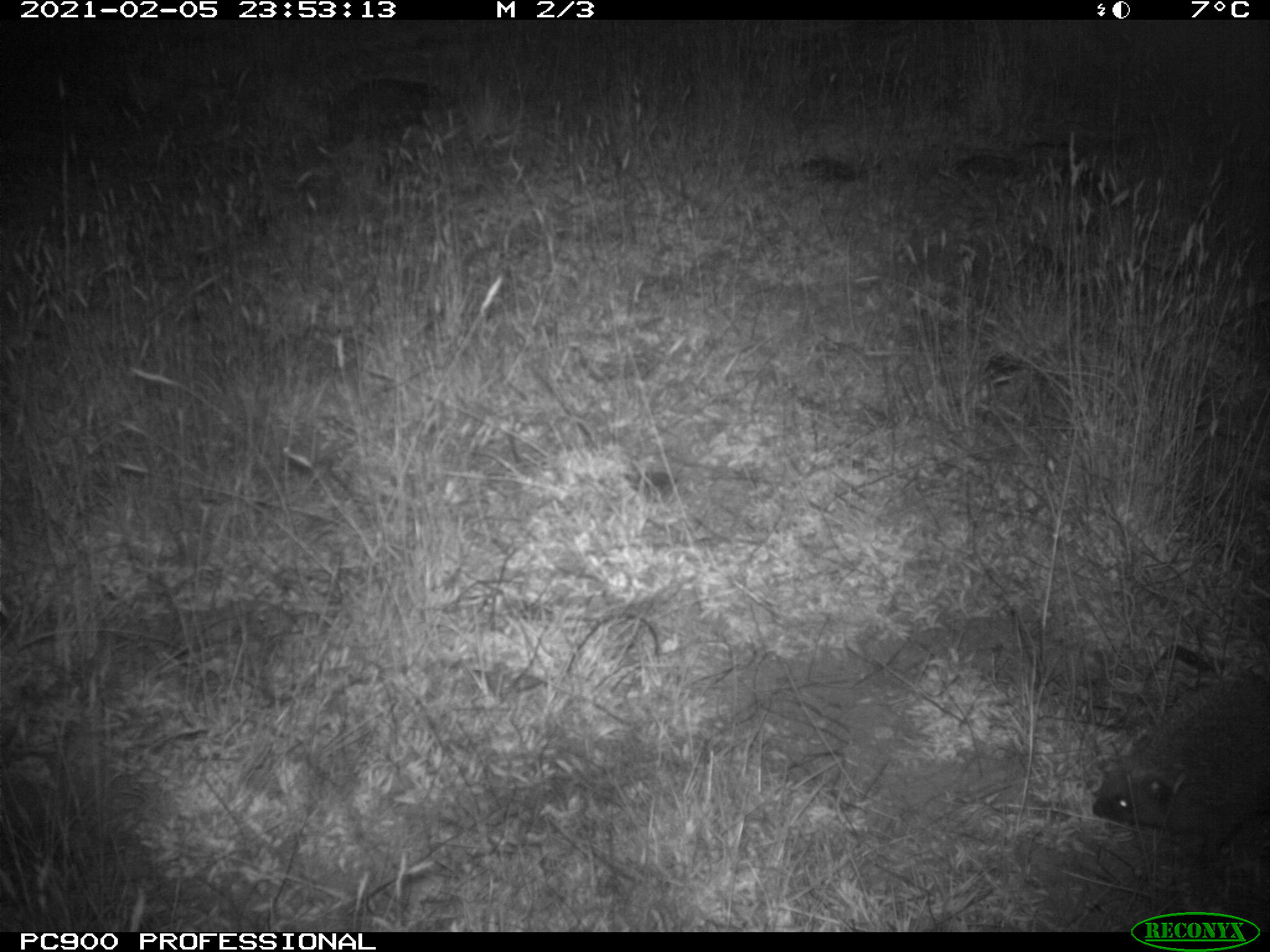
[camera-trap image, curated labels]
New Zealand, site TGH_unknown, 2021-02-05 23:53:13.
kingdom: Animalia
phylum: Chordata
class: Mammalia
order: Eulipotyphla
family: Erinaceidae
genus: Erinaceus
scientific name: Erinaceus europaeus europaeus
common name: european hedgehog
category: hedgehog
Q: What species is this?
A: Hedgehog (european hedgehog) (Erinaceus europaeus europaeus).